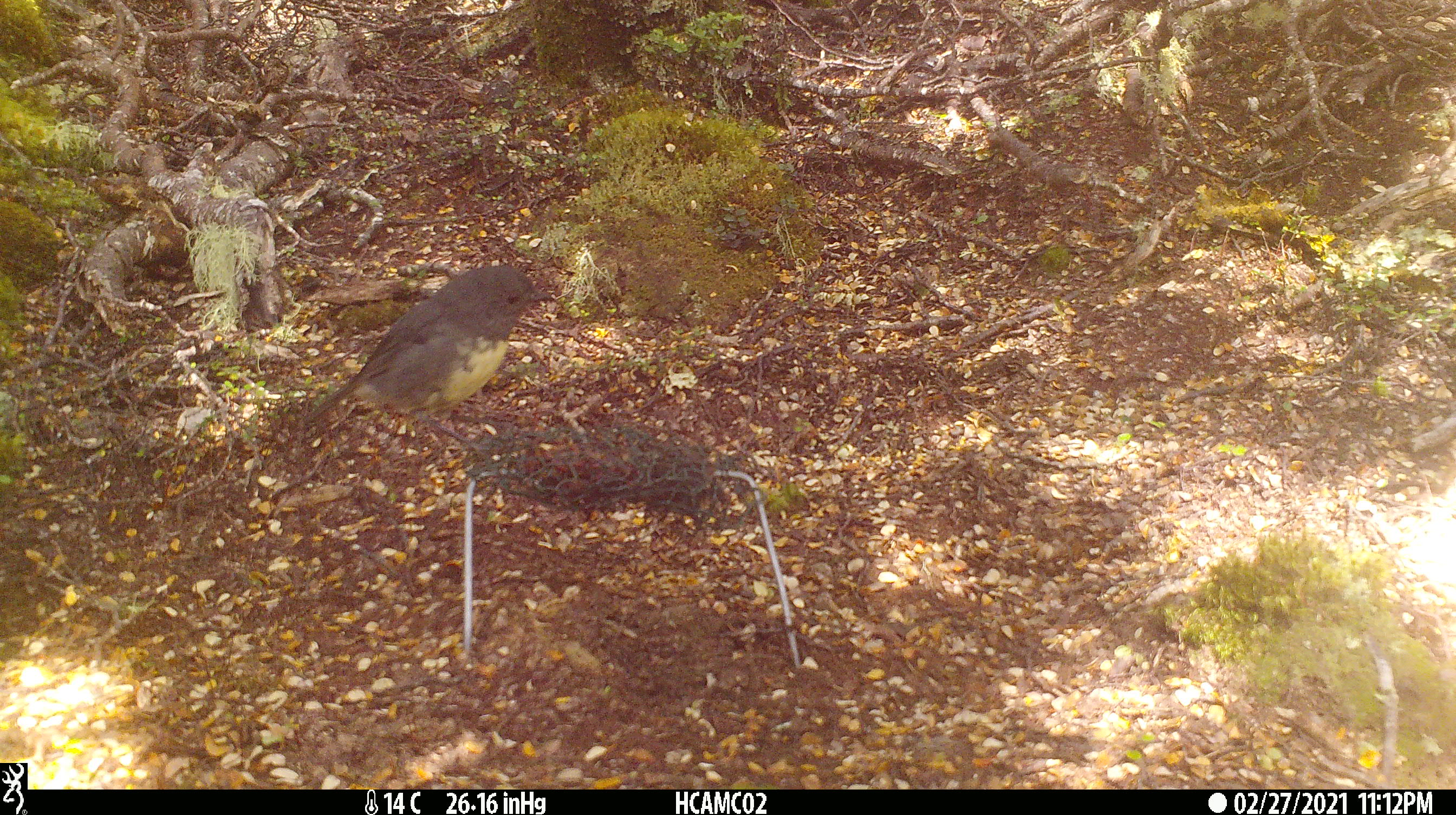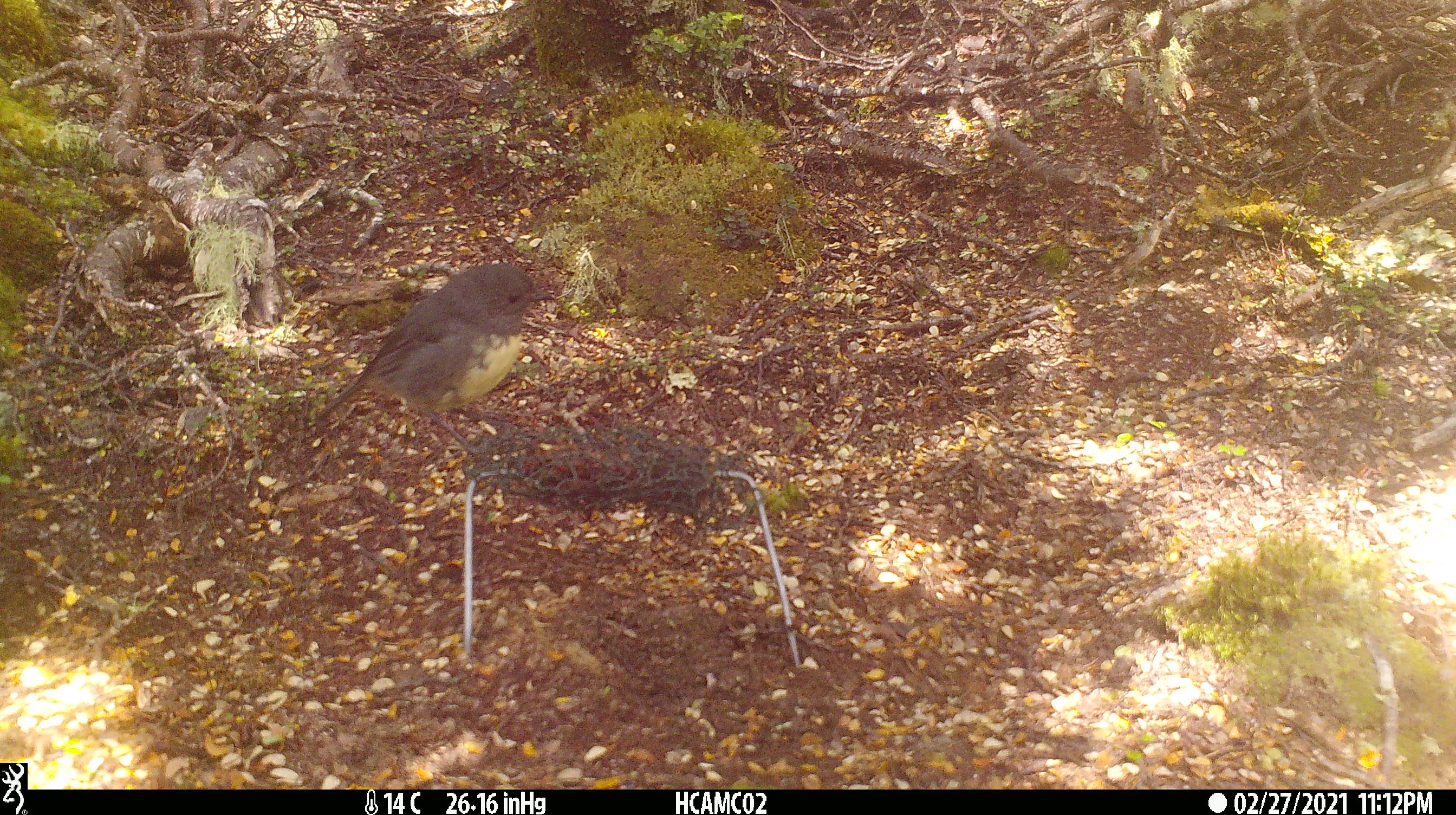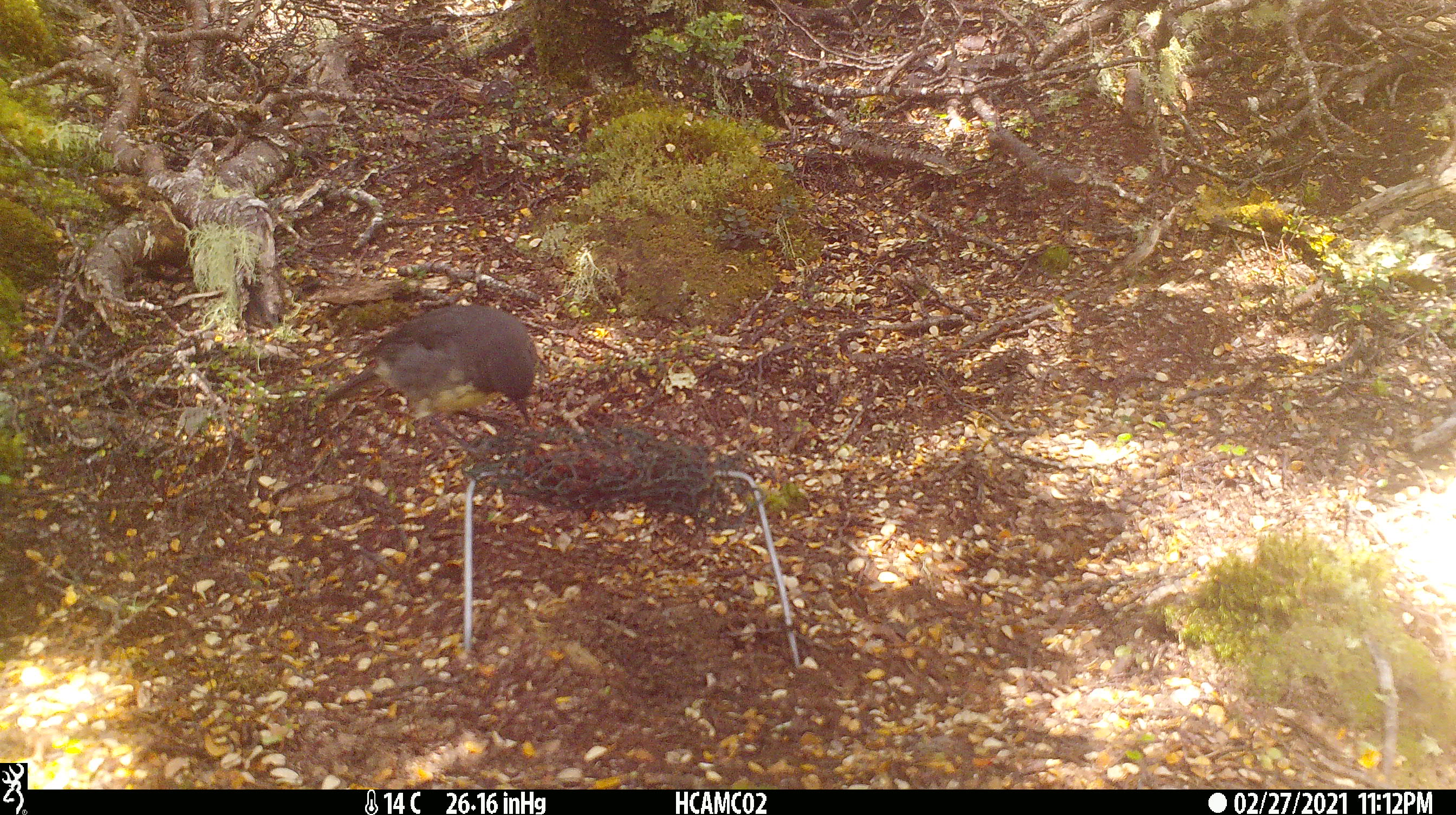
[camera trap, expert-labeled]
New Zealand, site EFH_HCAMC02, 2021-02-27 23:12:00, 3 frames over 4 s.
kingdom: Animalia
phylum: Chordata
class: Aves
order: Passeriformes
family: Petroicidae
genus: Petroica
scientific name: Petroica australis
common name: new zealand robin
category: robin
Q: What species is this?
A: Robin (new zealand robin) (Petroica australis).